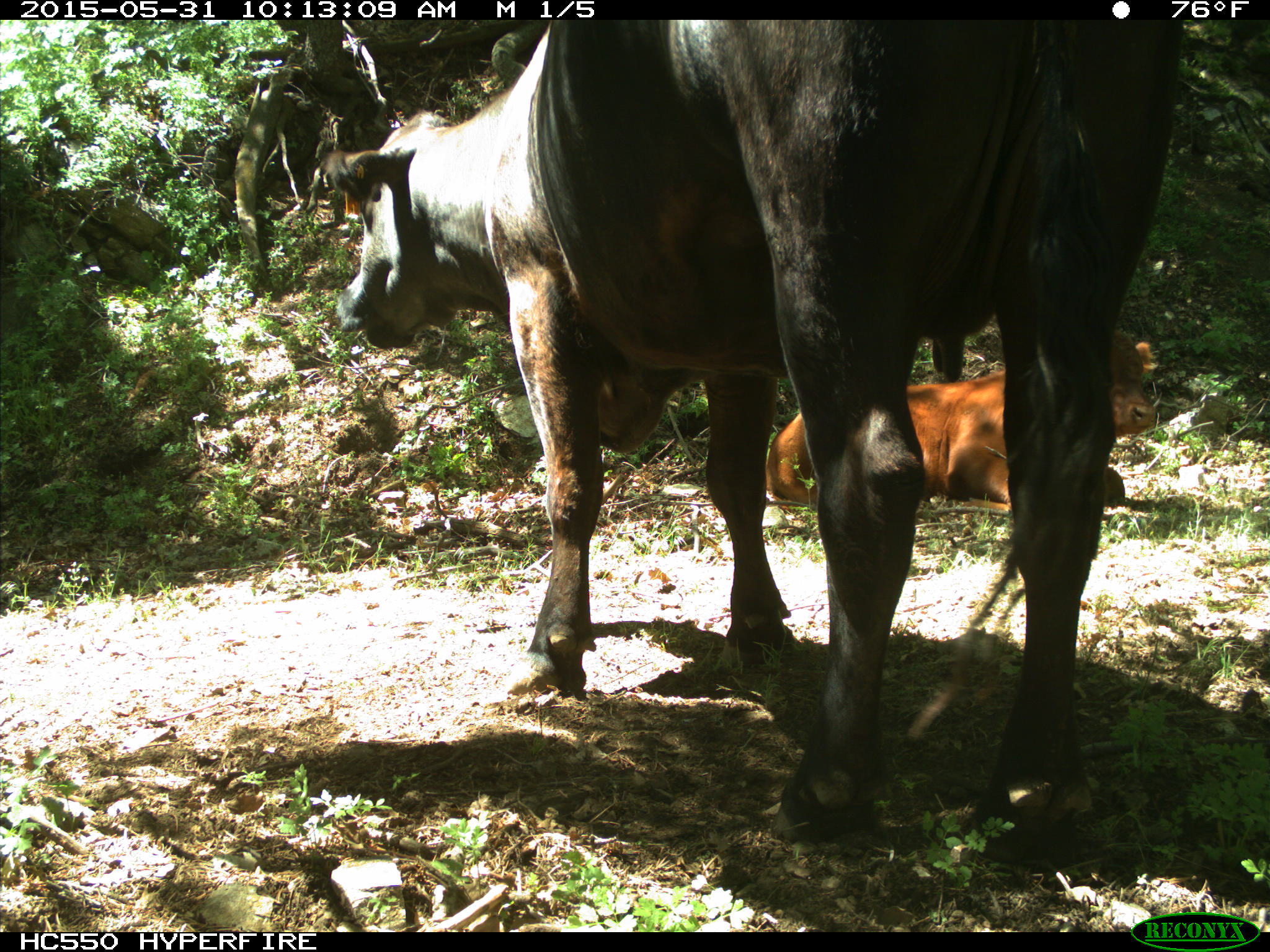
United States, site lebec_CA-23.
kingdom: Animalia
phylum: Chordata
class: Mammalia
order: Artiodactyla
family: Bovidae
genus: Bos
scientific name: Bos taurus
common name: domestic cow